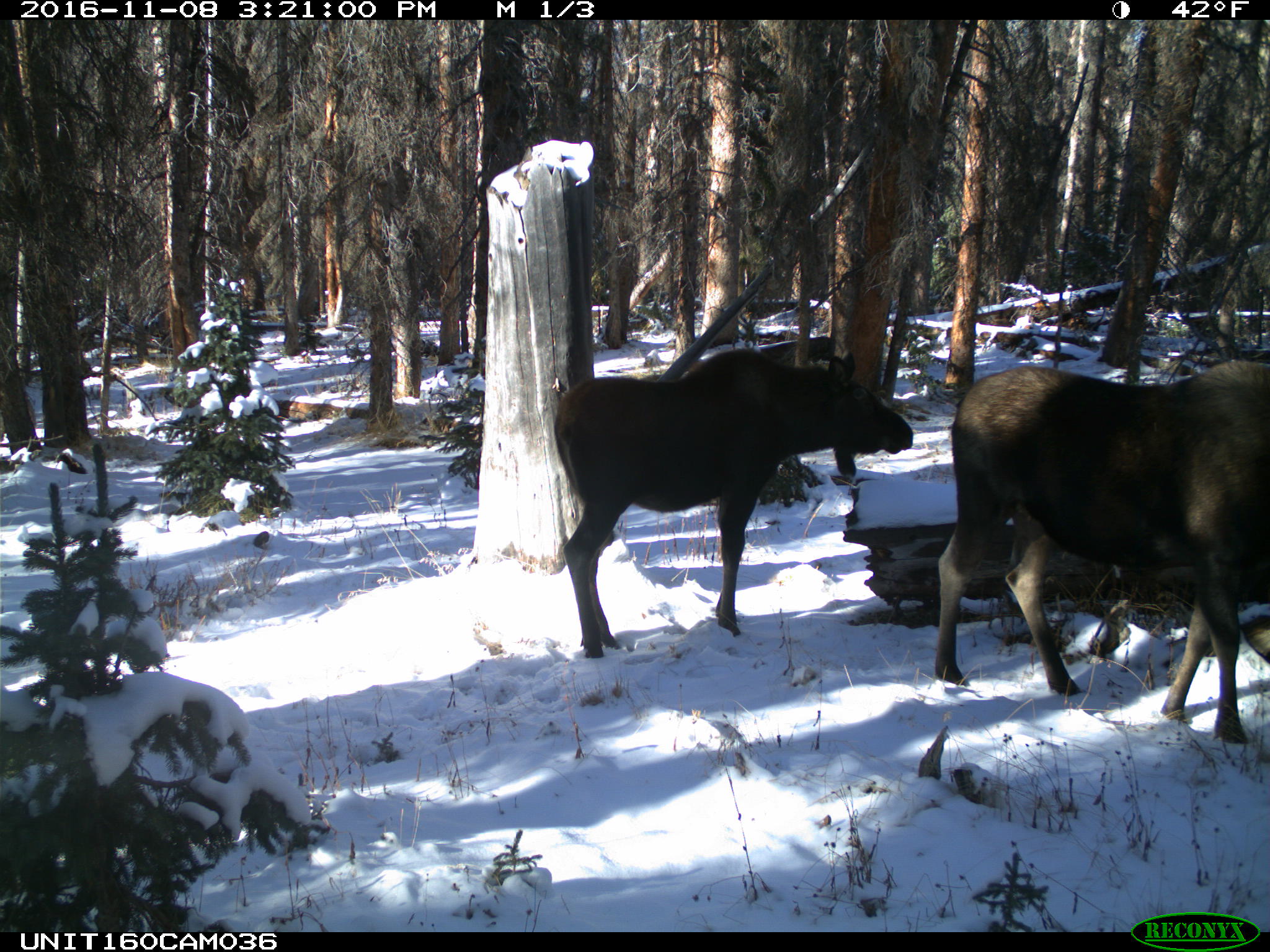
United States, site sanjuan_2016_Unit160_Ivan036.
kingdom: Animalia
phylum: Chordata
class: Mammalia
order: Artiodactyla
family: Cervidae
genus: Alces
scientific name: Alces alces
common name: moose